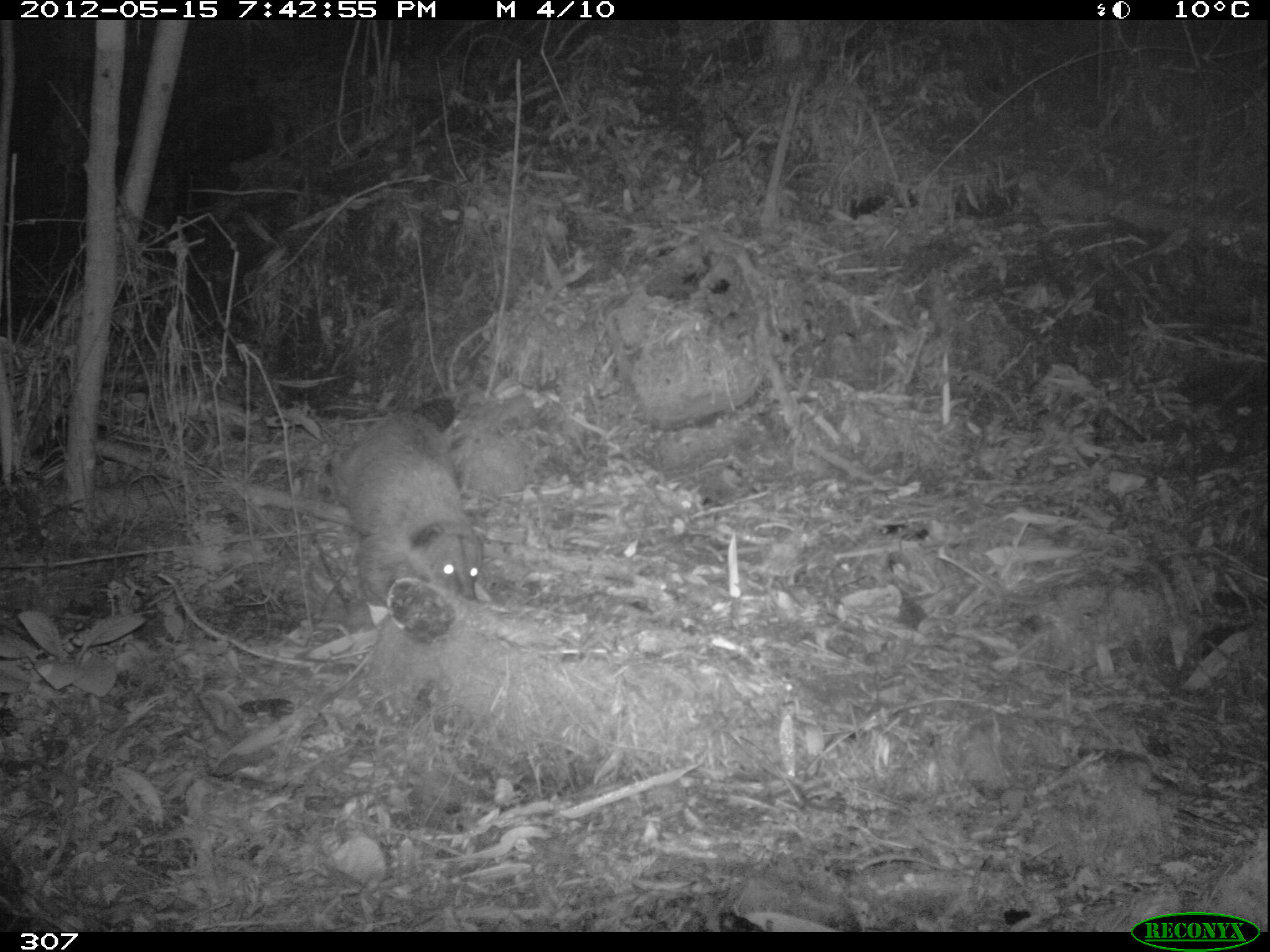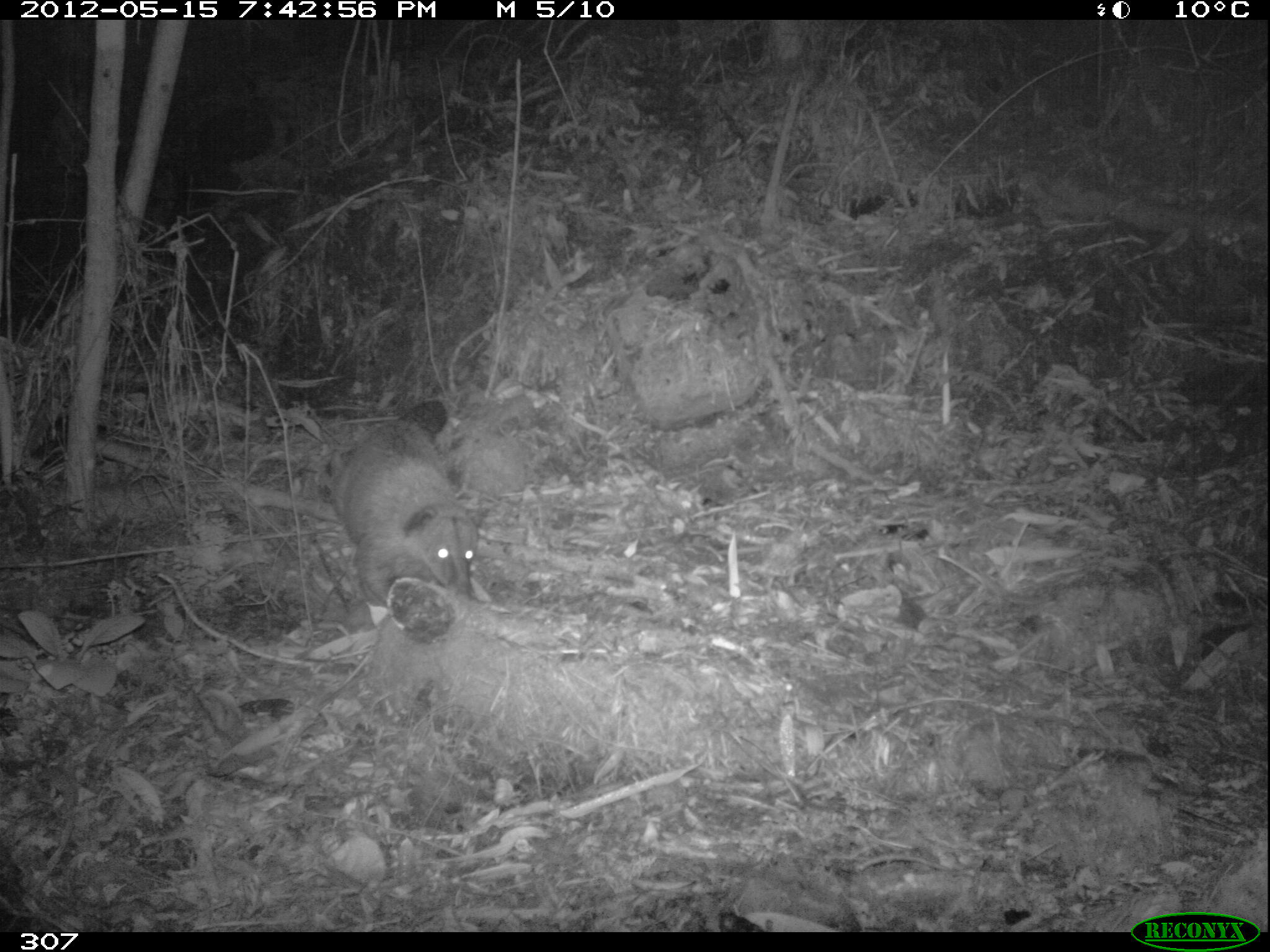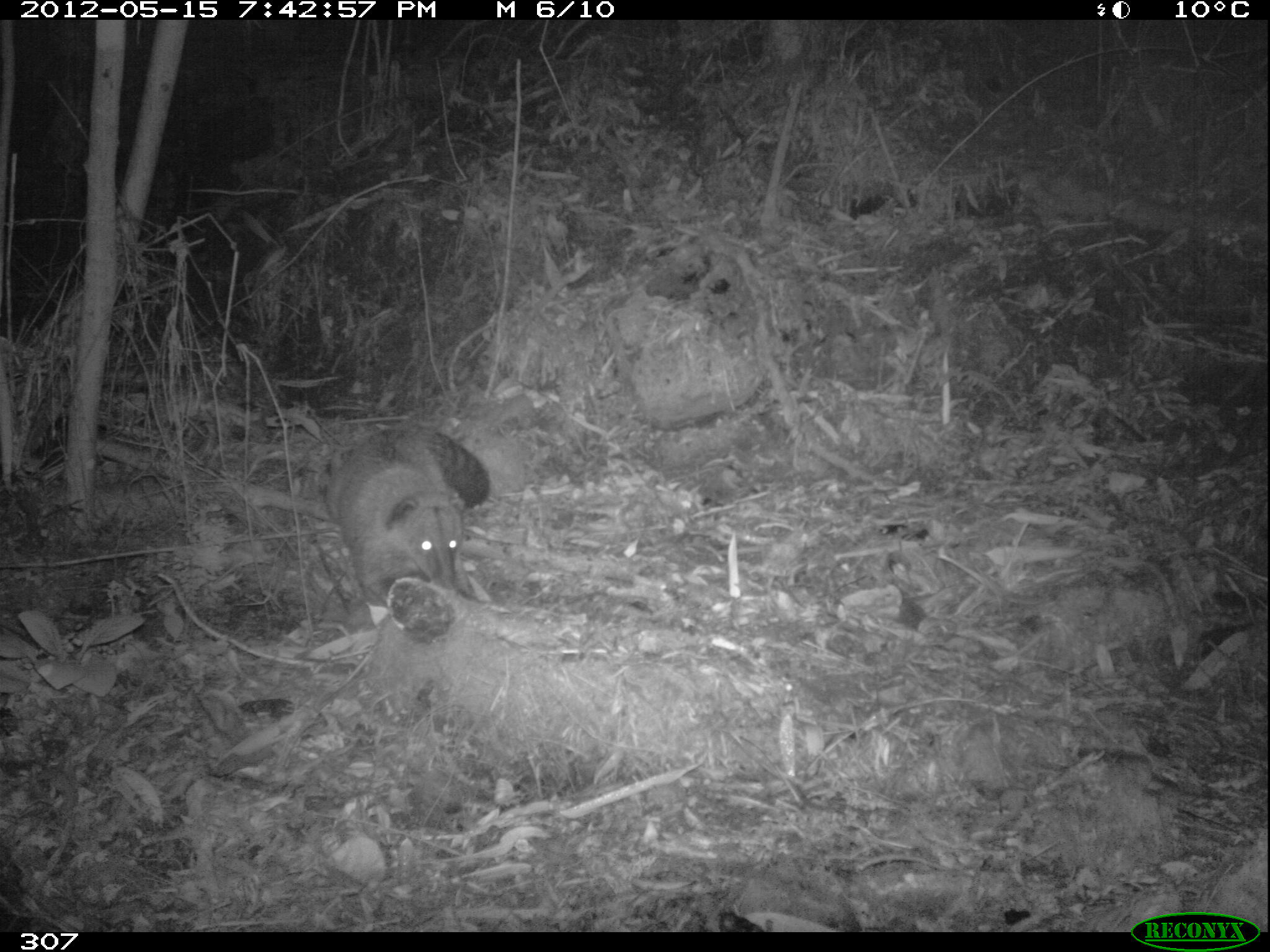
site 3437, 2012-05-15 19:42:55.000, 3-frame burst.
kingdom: Animalia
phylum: Chordata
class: Mammalia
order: Carnivora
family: Procyonidae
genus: Nasua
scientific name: Nasua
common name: coatis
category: unknown coati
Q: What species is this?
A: Unknown coati (coatis) (Nasua).